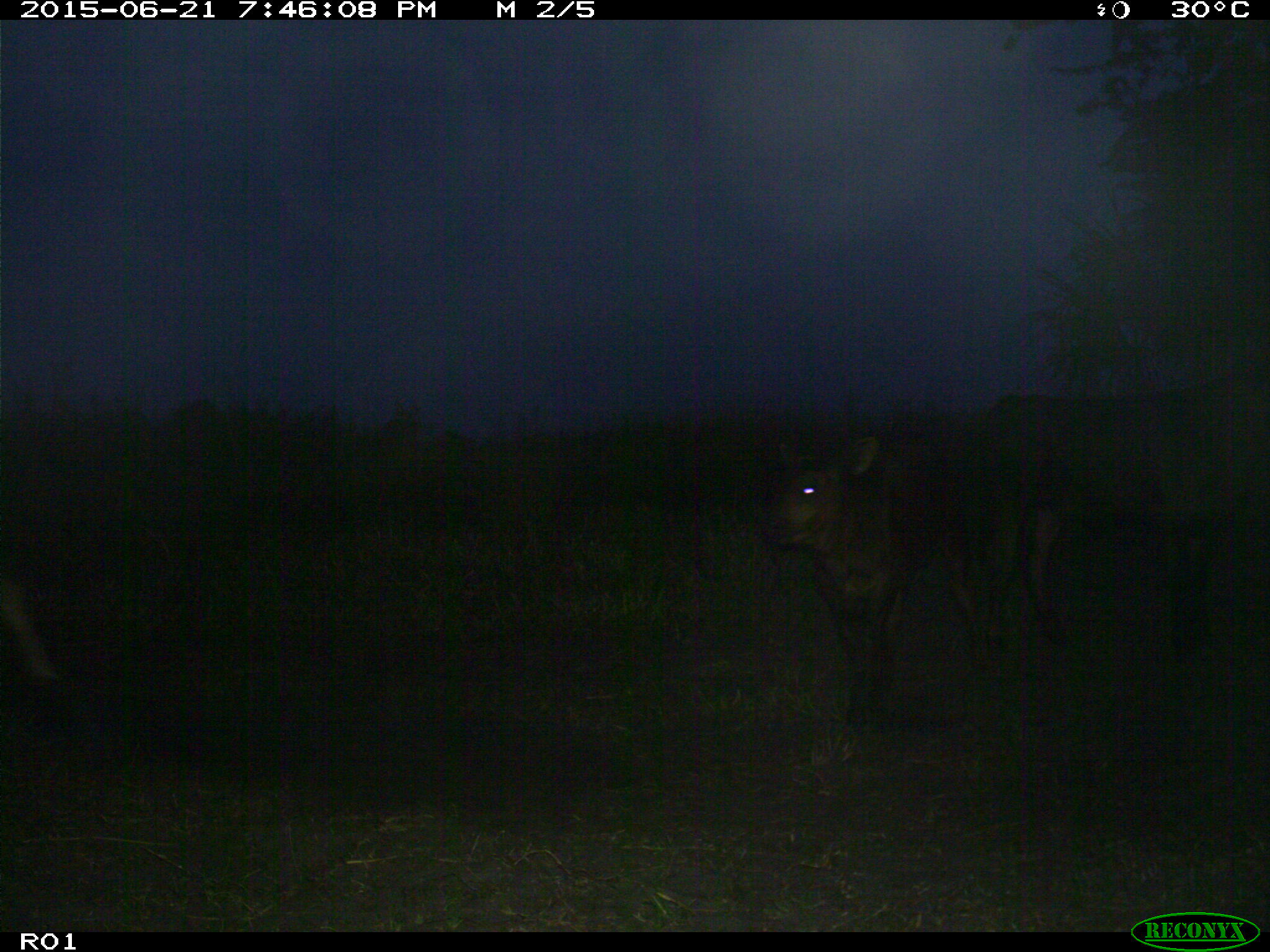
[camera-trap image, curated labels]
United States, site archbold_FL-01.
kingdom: Animalia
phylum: Chordata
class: Mammalia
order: Artiodactyla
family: Bovidae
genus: Bos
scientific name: Bos taurus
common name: domestic cow